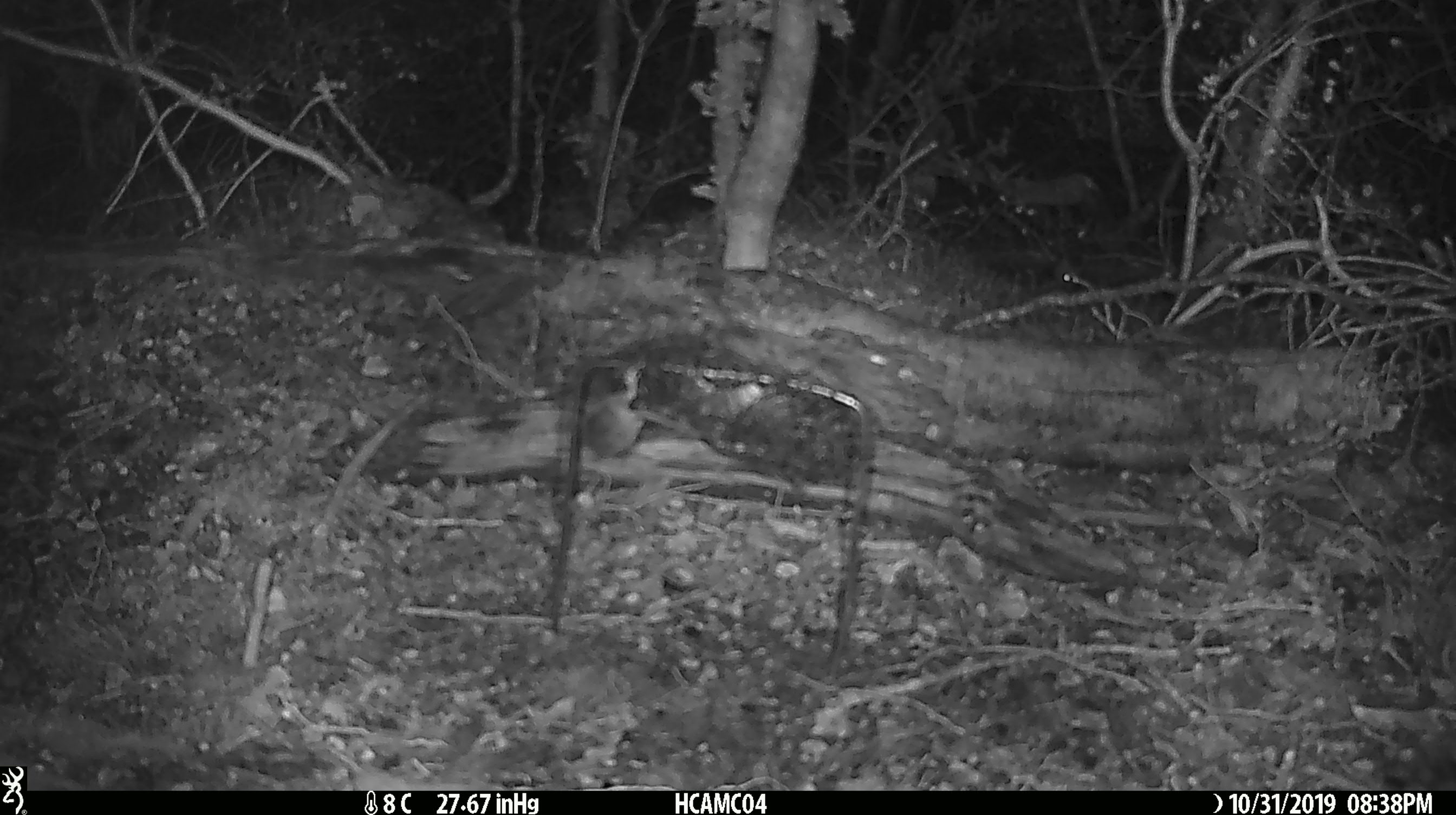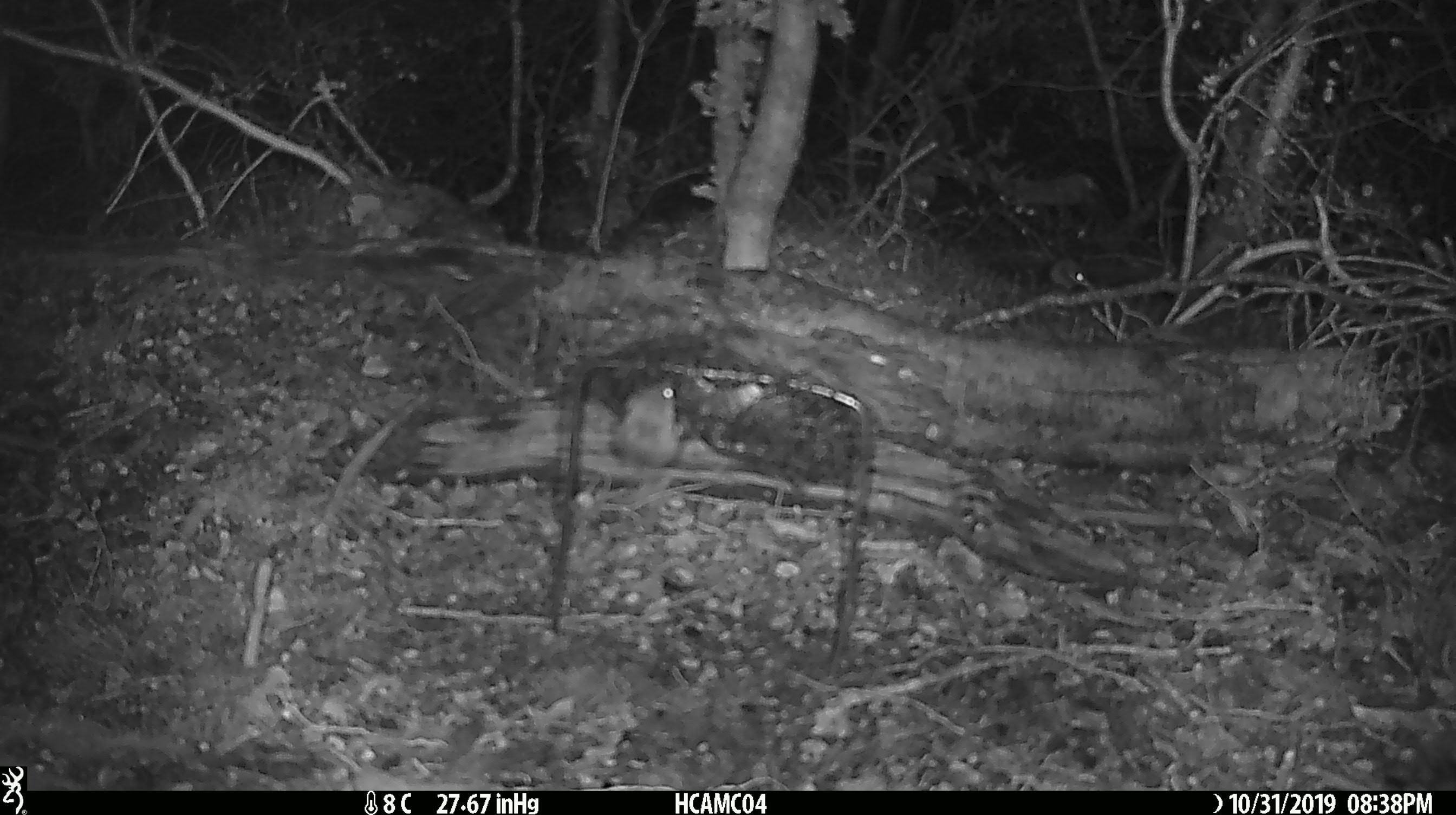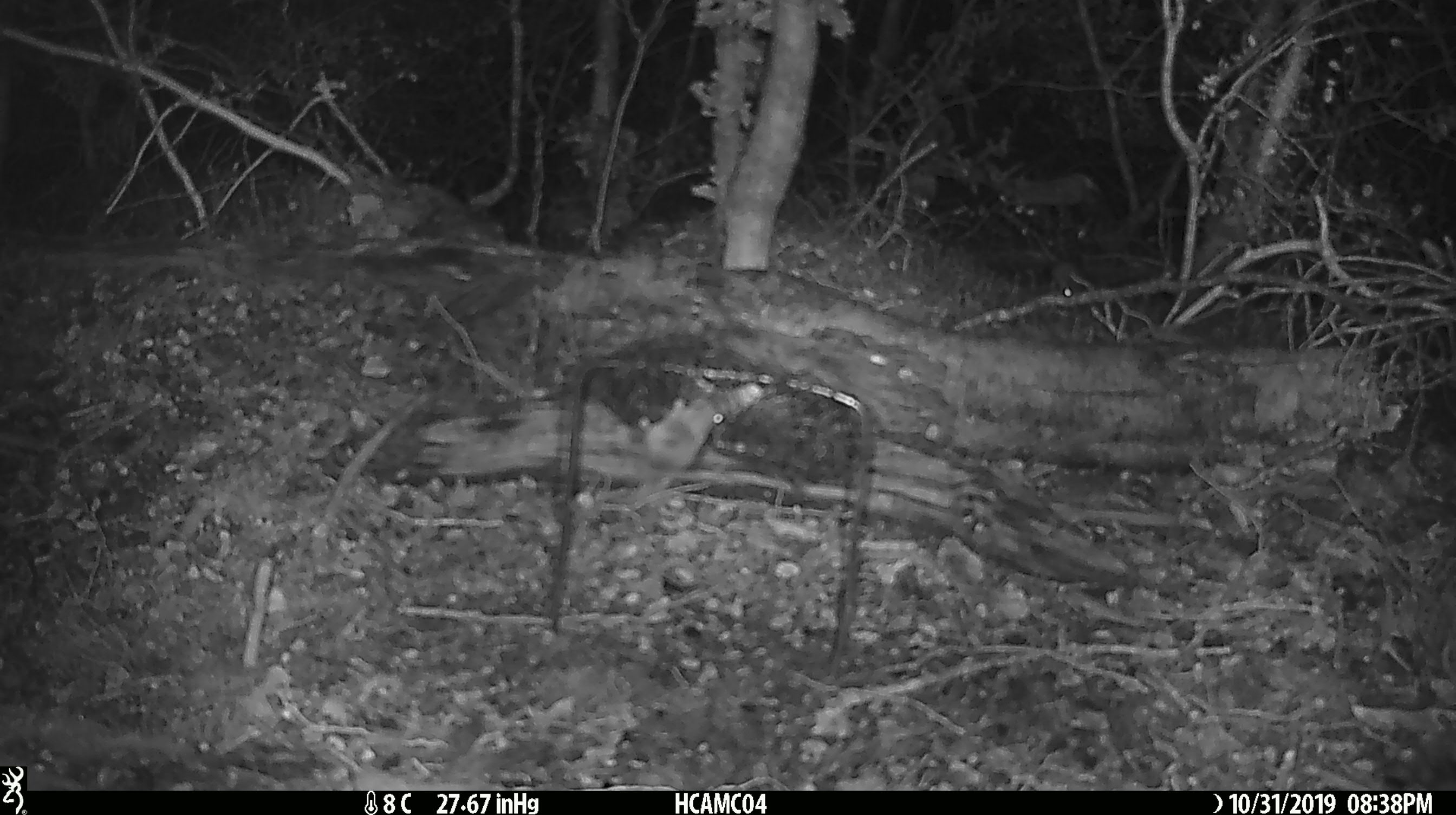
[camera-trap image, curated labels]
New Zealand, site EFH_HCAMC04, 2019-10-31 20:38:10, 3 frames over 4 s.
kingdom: Animalia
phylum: Chordata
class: Mammalia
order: Rodentia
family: Muridae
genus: Mus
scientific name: Mus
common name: mouse